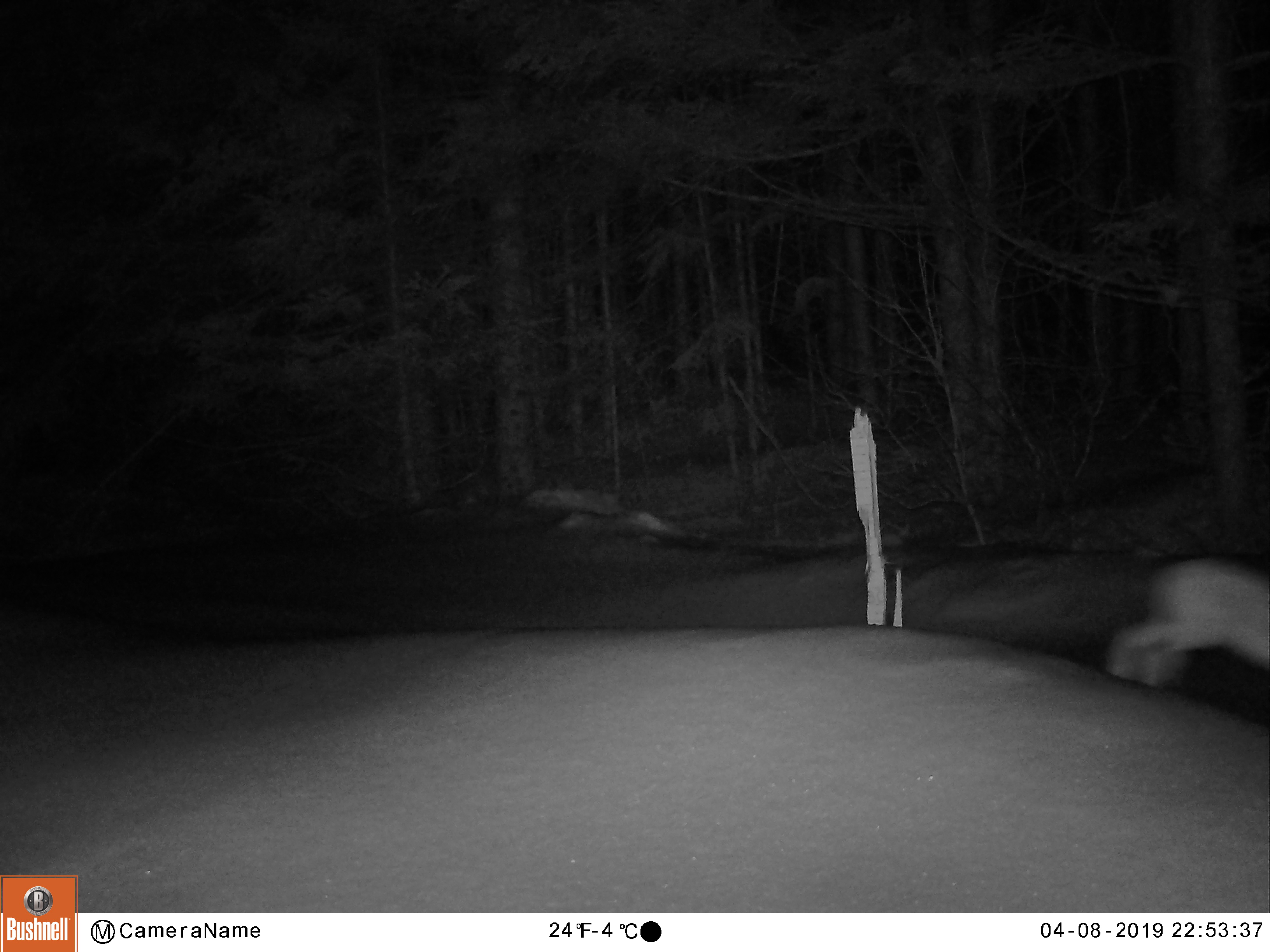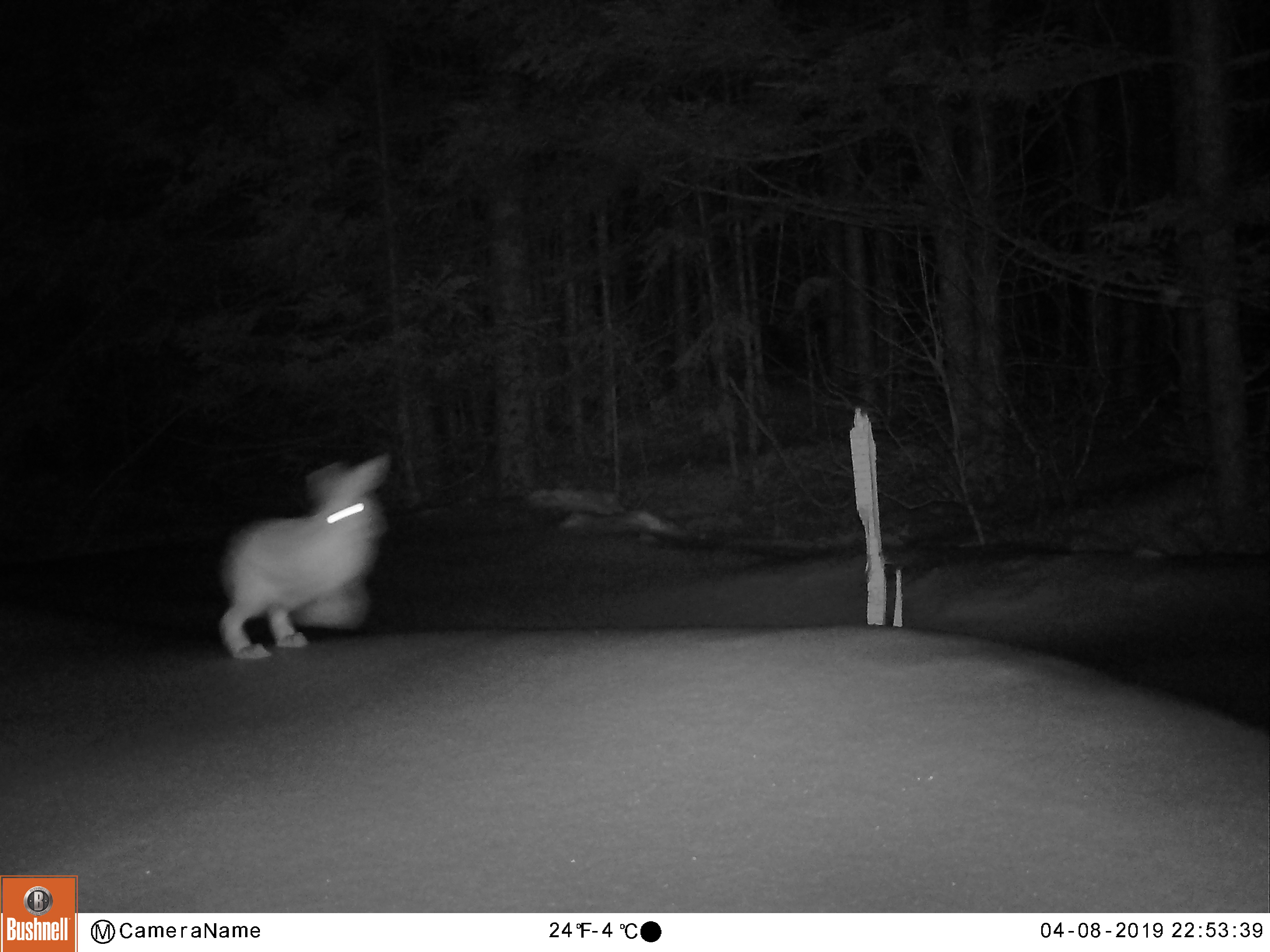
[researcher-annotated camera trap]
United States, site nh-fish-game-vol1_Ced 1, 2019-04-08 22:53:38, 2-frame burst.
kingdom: Animalia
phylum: Chordata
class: Mammalia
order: Lagomorpha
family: Leporidae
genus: Lepus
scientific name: Lepus americanus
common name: snowshoe hare